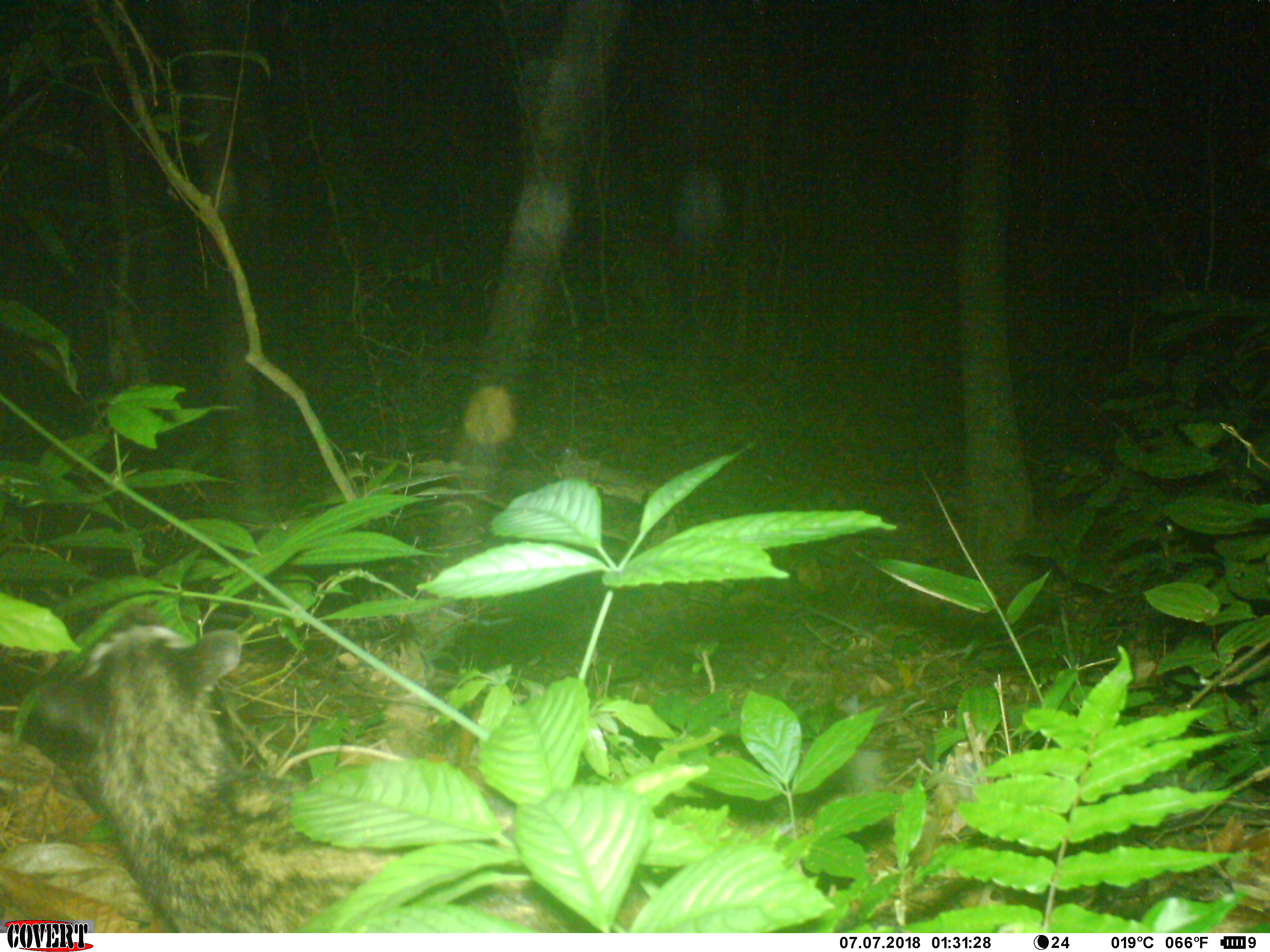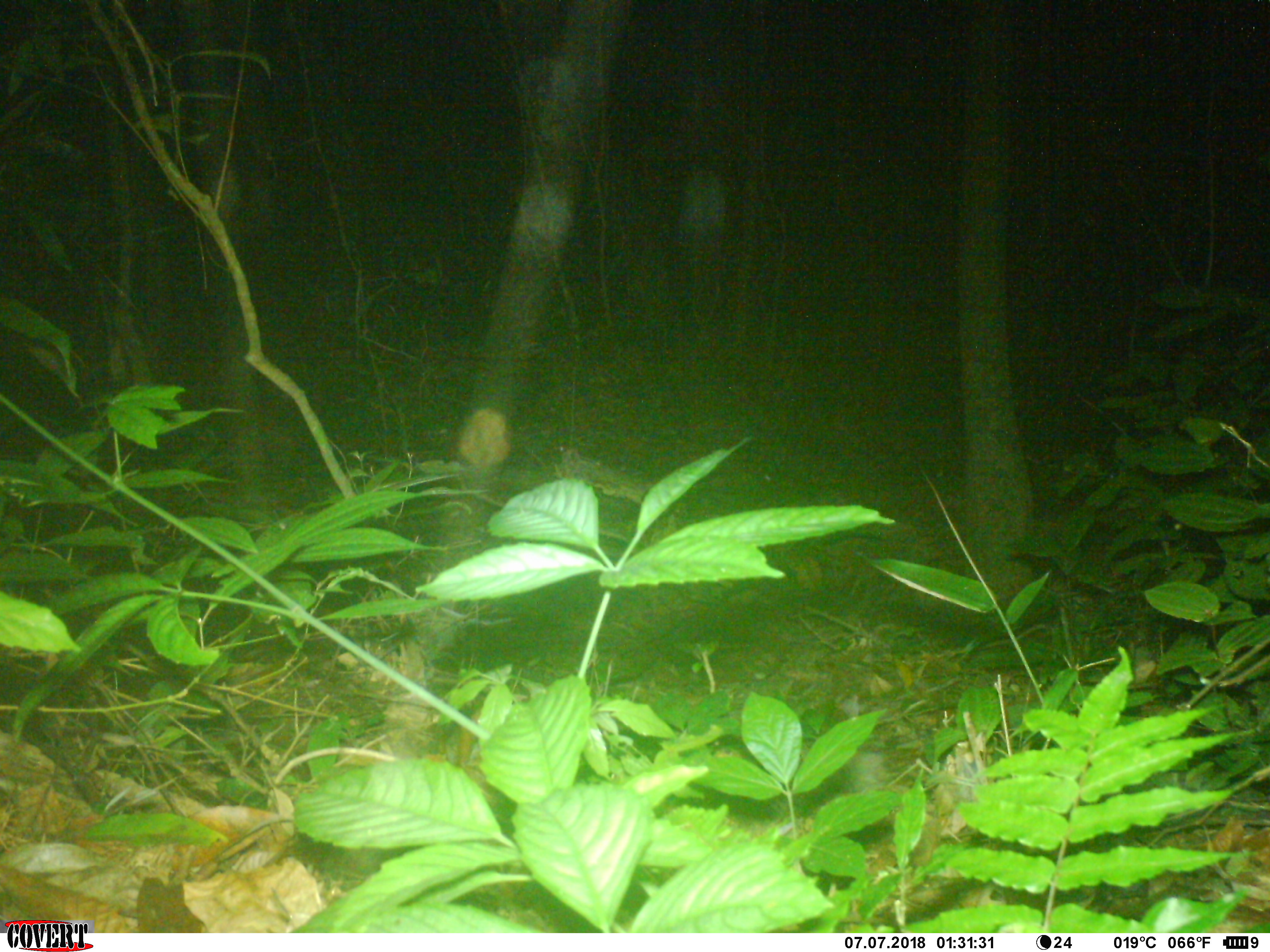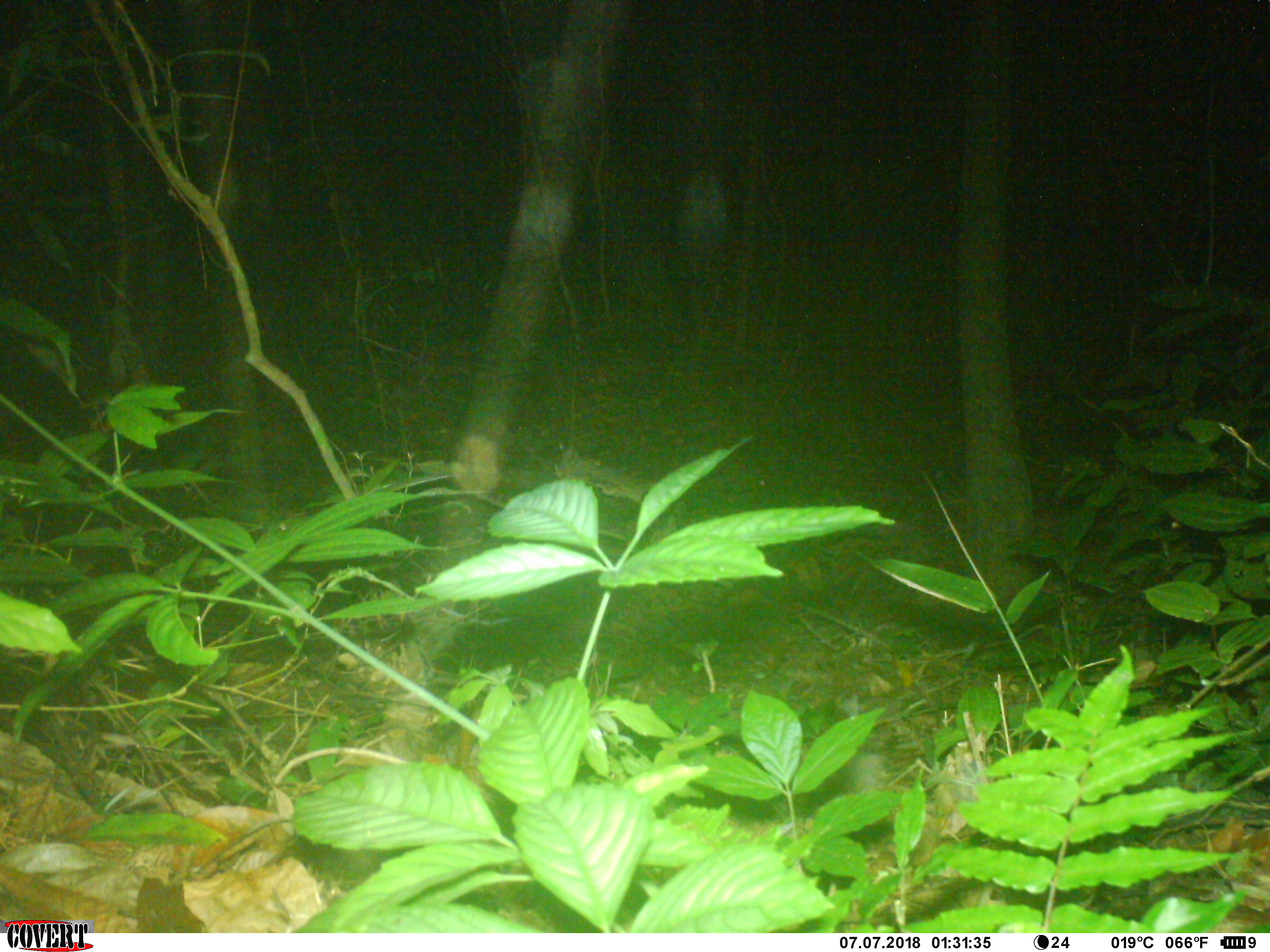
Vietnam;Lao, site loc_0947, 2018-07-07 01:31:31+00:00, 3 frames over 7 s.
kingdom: Animalia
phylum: Chordata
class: Mammalia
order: Carnivora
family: Viverridae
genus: Paradoxurus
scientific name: Paradoxurus hermaphroditus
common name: common palm civet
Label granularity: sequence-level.